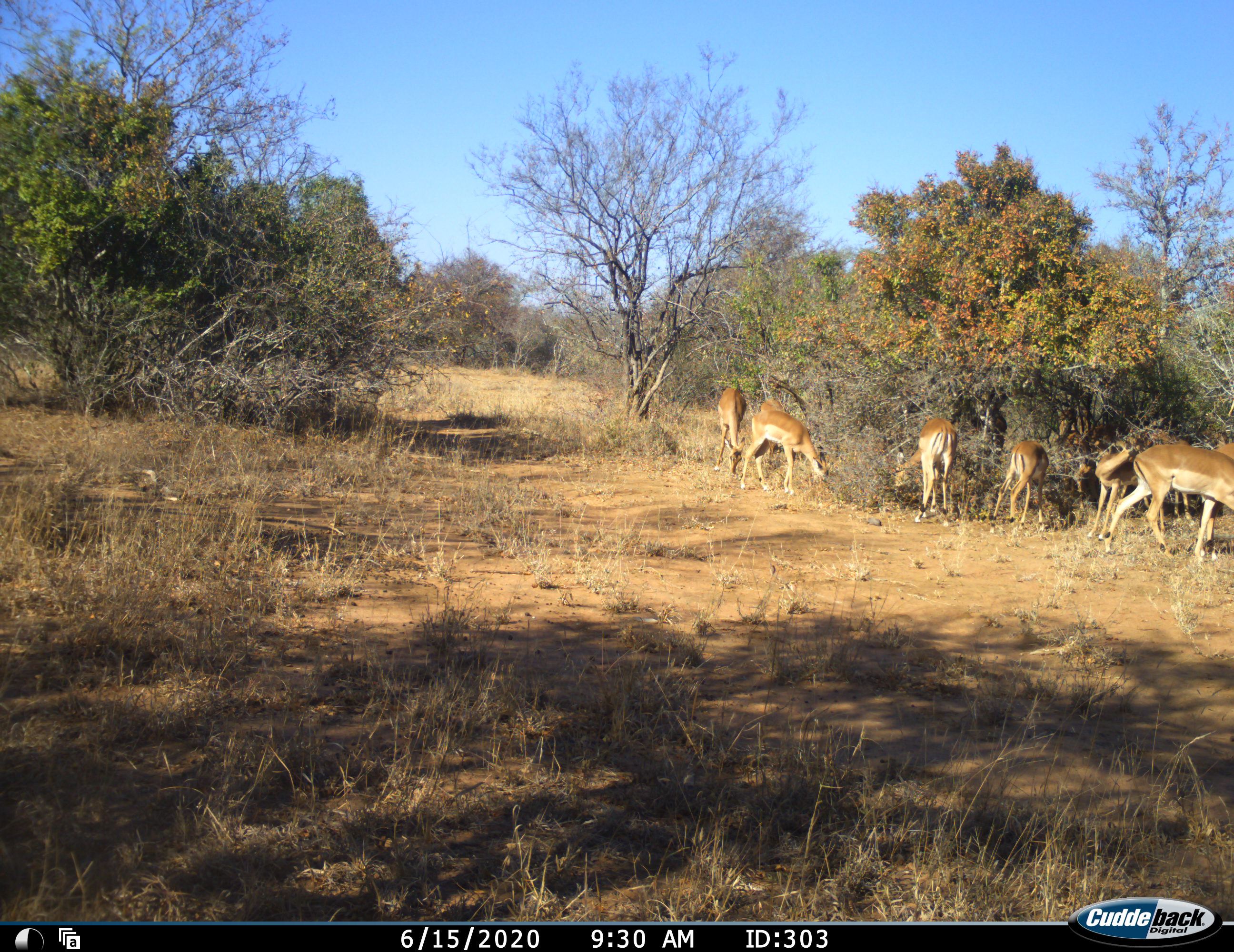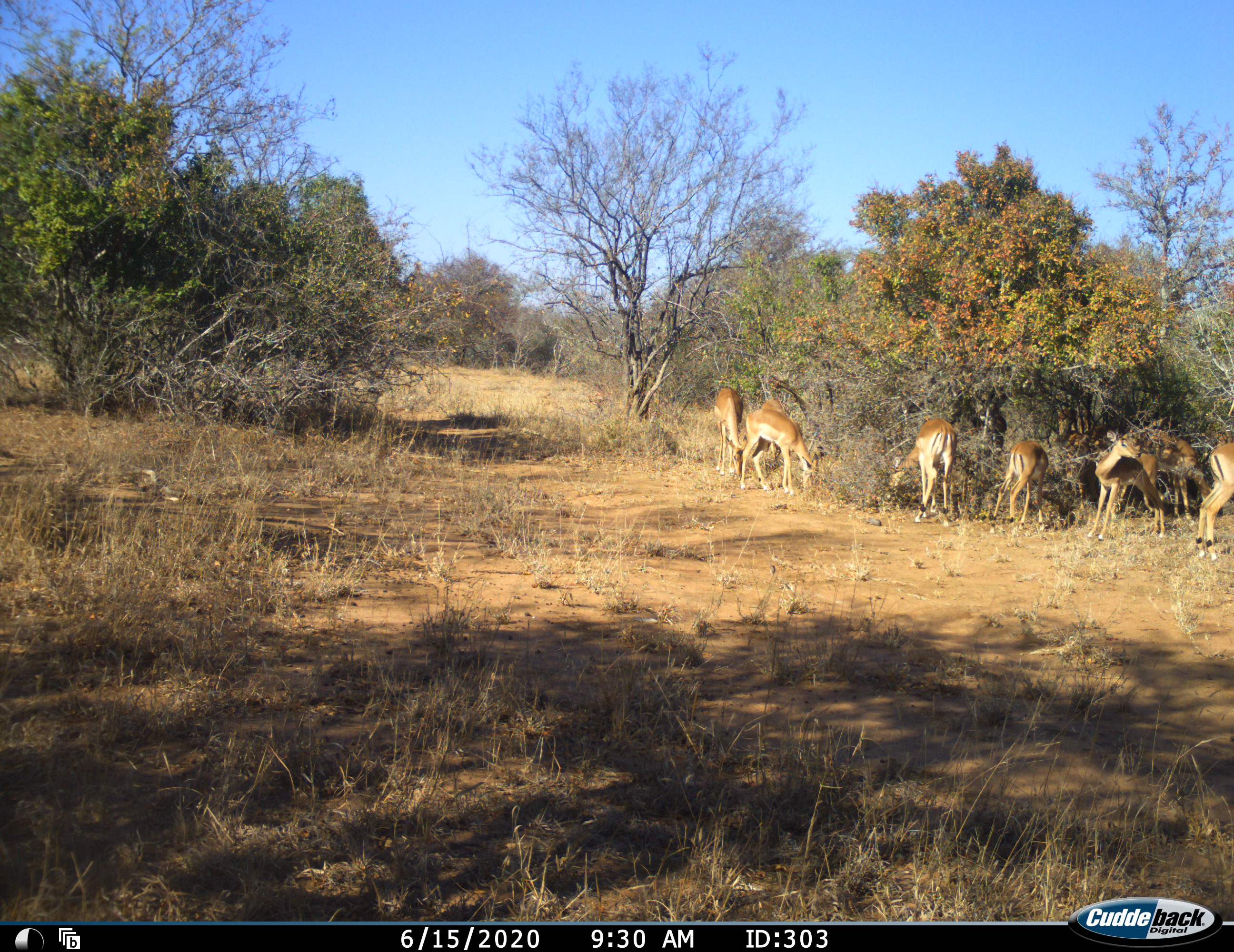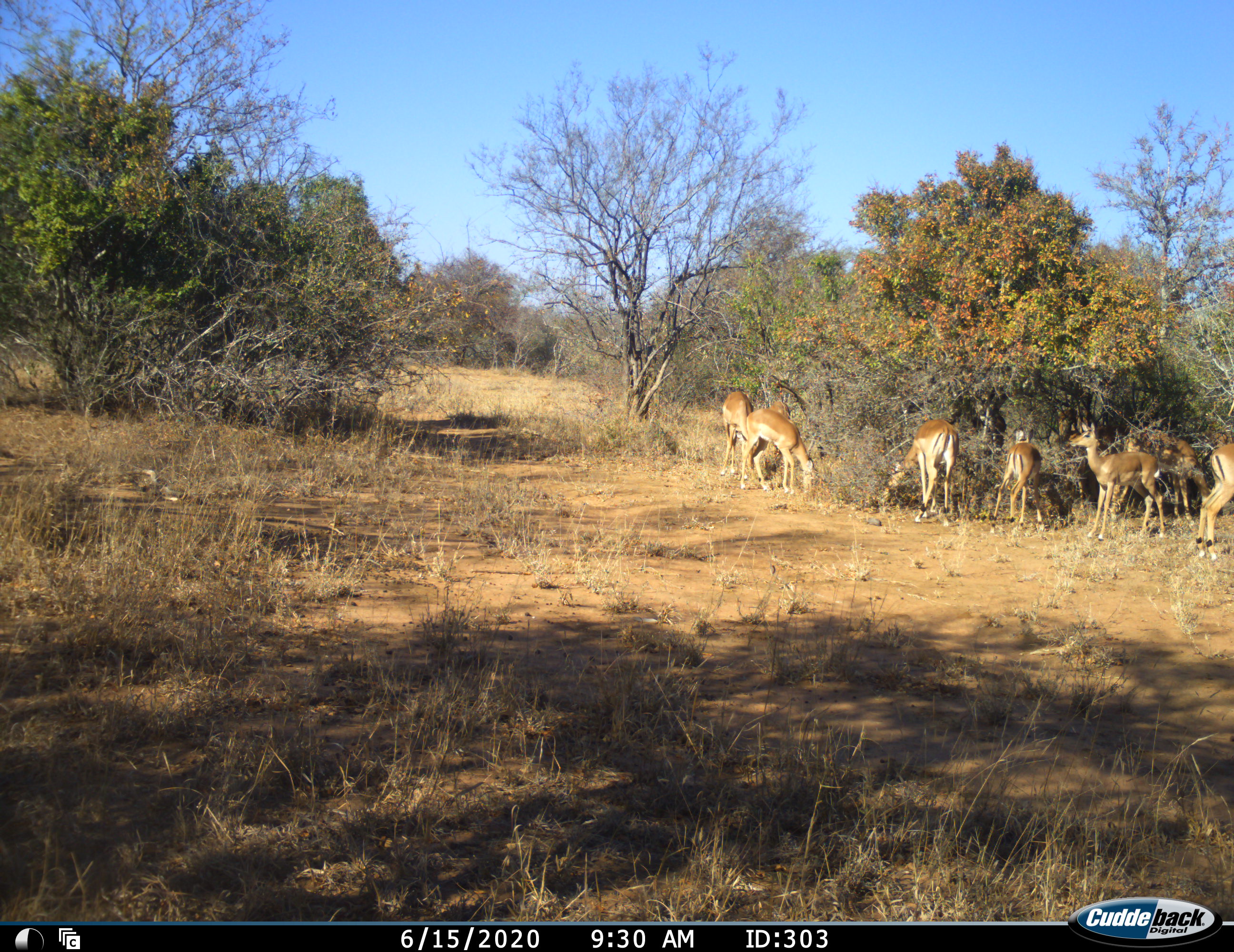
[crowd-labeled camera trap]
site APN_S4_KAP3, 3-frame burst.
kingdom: Animalia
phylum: Chordata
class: Mammalia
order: Artiodactyla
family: Bovidae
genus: Aepyceros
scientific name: Aepyceros melampus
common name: impala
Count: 8.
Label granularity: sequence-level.